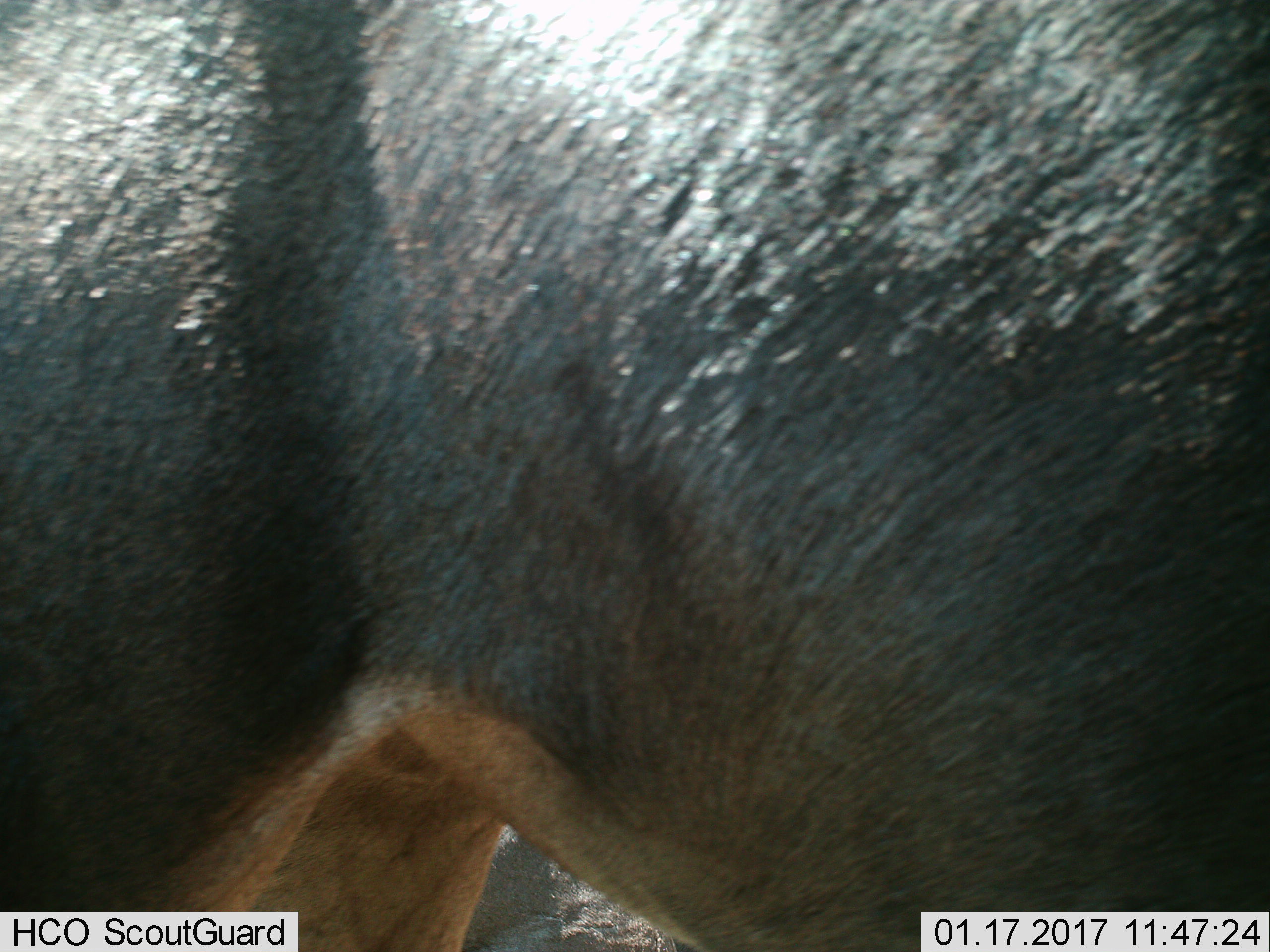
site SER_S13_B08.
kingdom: Animalia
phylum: Chordata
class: Mammalia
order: Artiodactyla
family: Bovidae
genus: Connochaetes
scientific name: Connochaetes taurinus taurinus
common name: blue wildebeest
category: wildebeestblue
Wildebeestblue (blue wildebeest) (Connochaetes taurinus taurinus), count 1. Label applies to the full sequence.